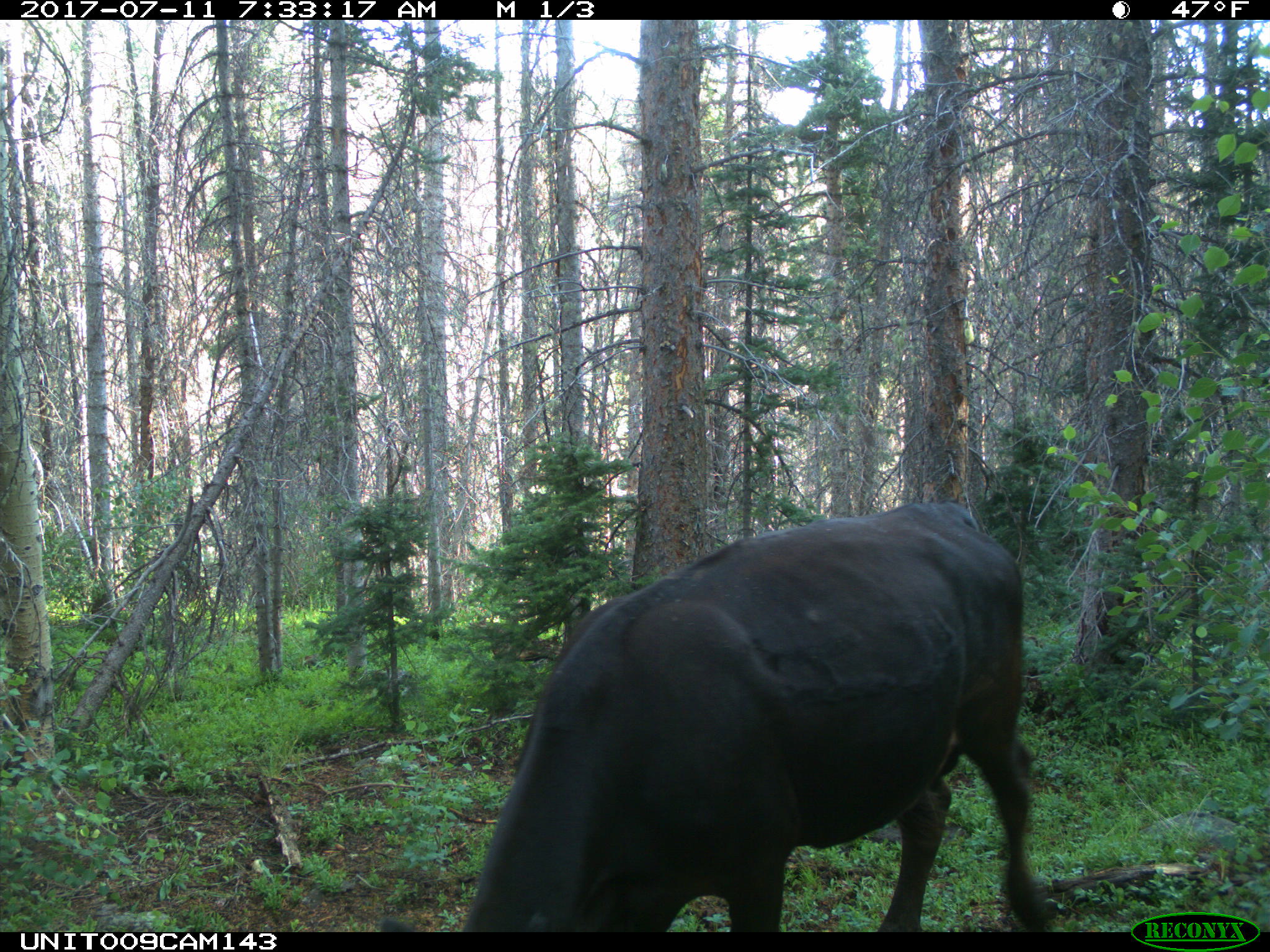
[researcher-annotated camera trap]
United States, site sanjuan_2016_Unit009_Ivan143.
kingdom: Animalia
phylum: Chordata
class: Mammalia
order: Artiodactyla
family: Bovidae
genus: Bos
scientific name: Bos taurus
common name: domestic cow